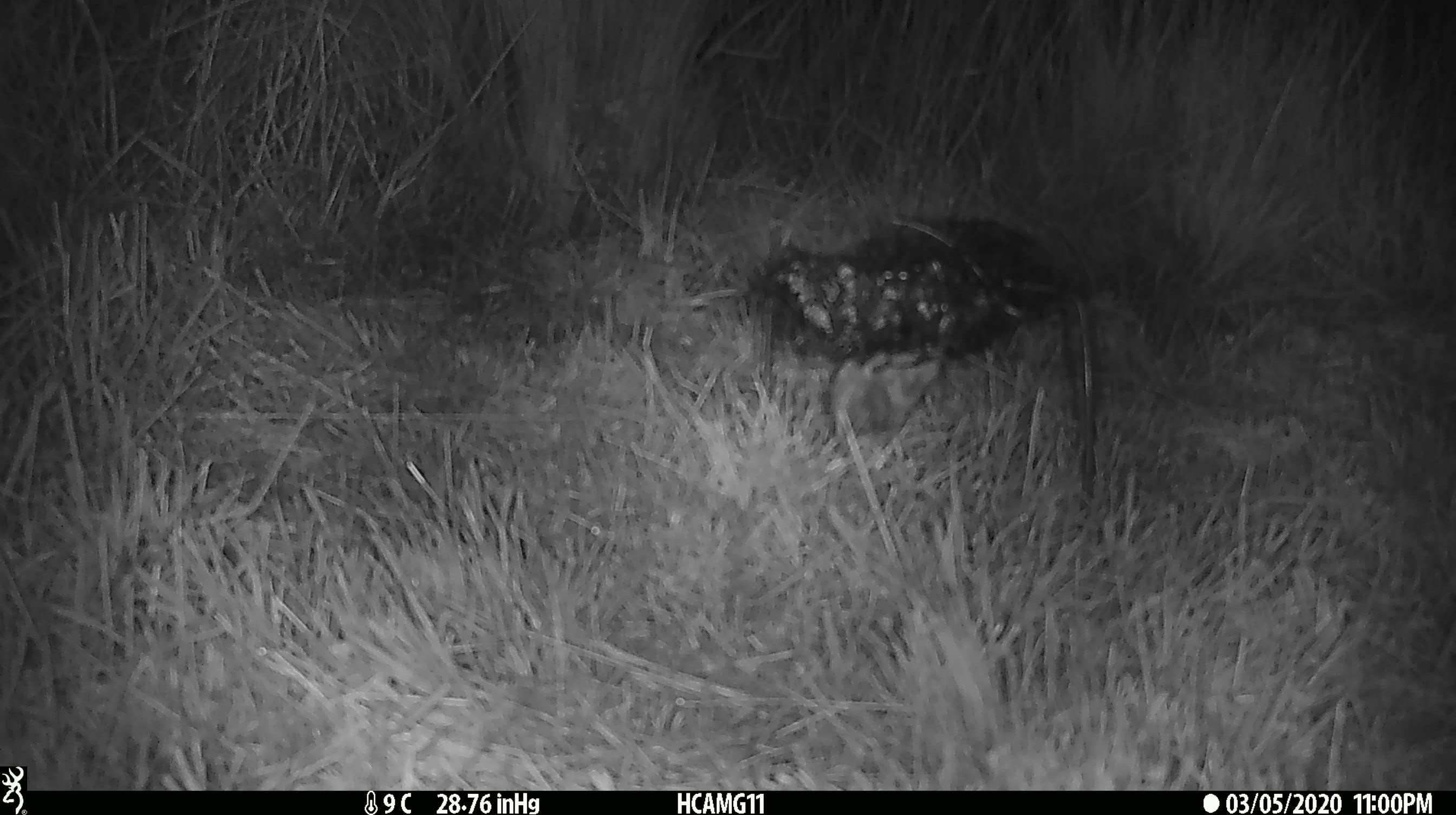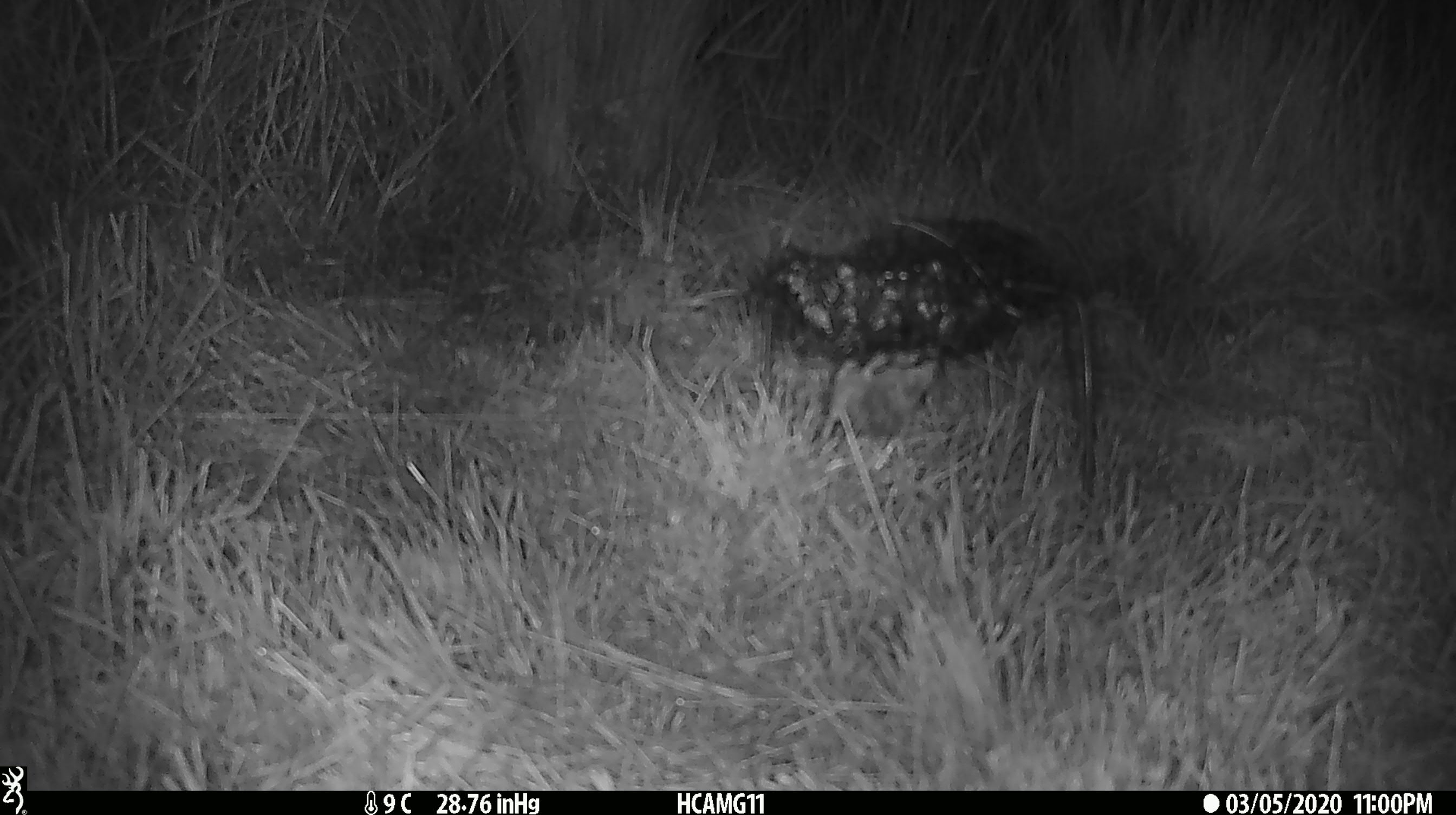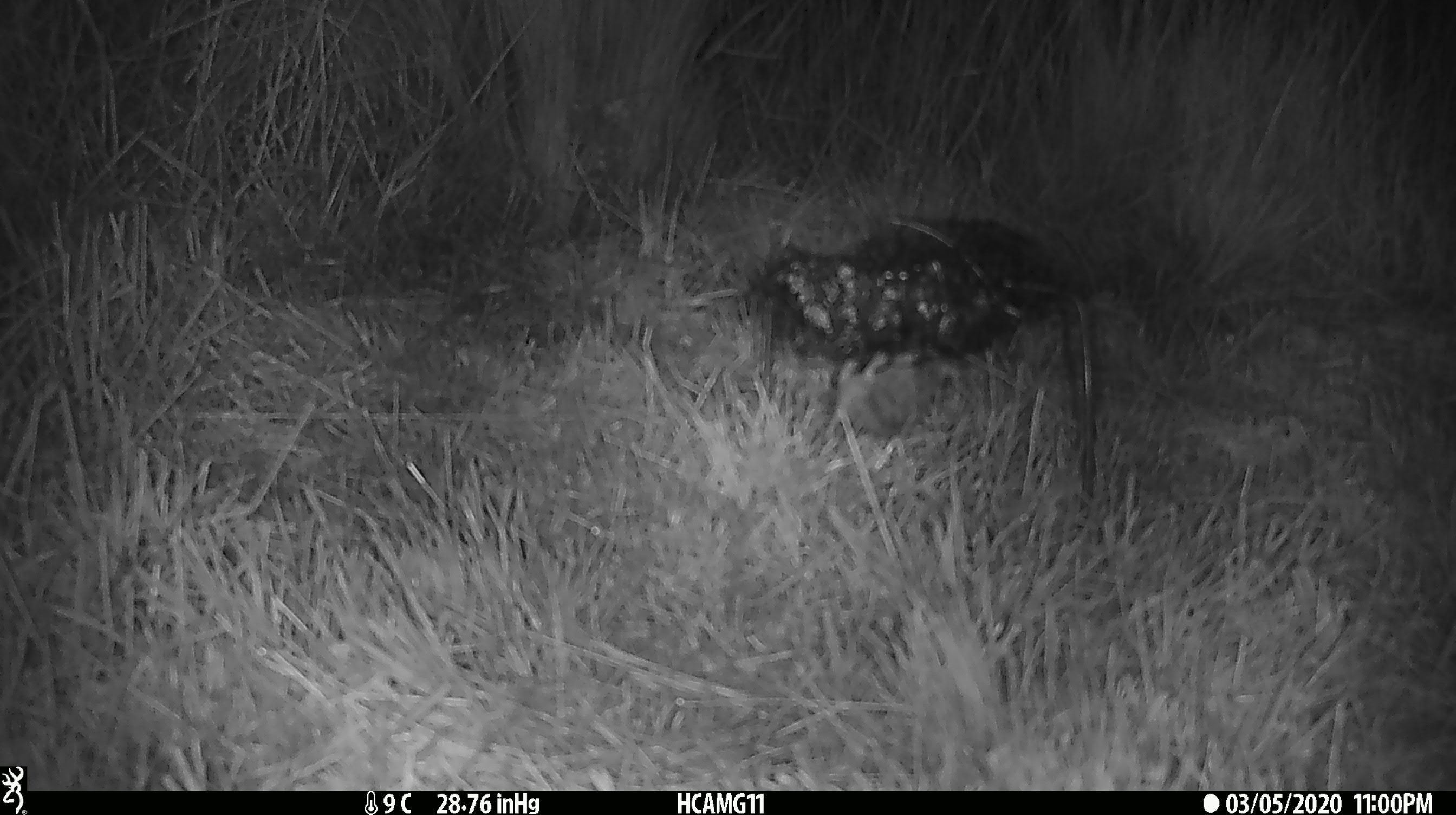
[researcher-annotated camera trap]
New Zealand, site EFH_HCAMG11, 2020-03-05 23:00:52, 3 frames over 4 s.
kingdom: Animalia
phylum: Chordata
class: Mammalia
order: Rodentia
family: Muridae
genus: Mus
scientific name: Mus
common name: mouse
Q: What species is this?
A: Mouse (Mus).